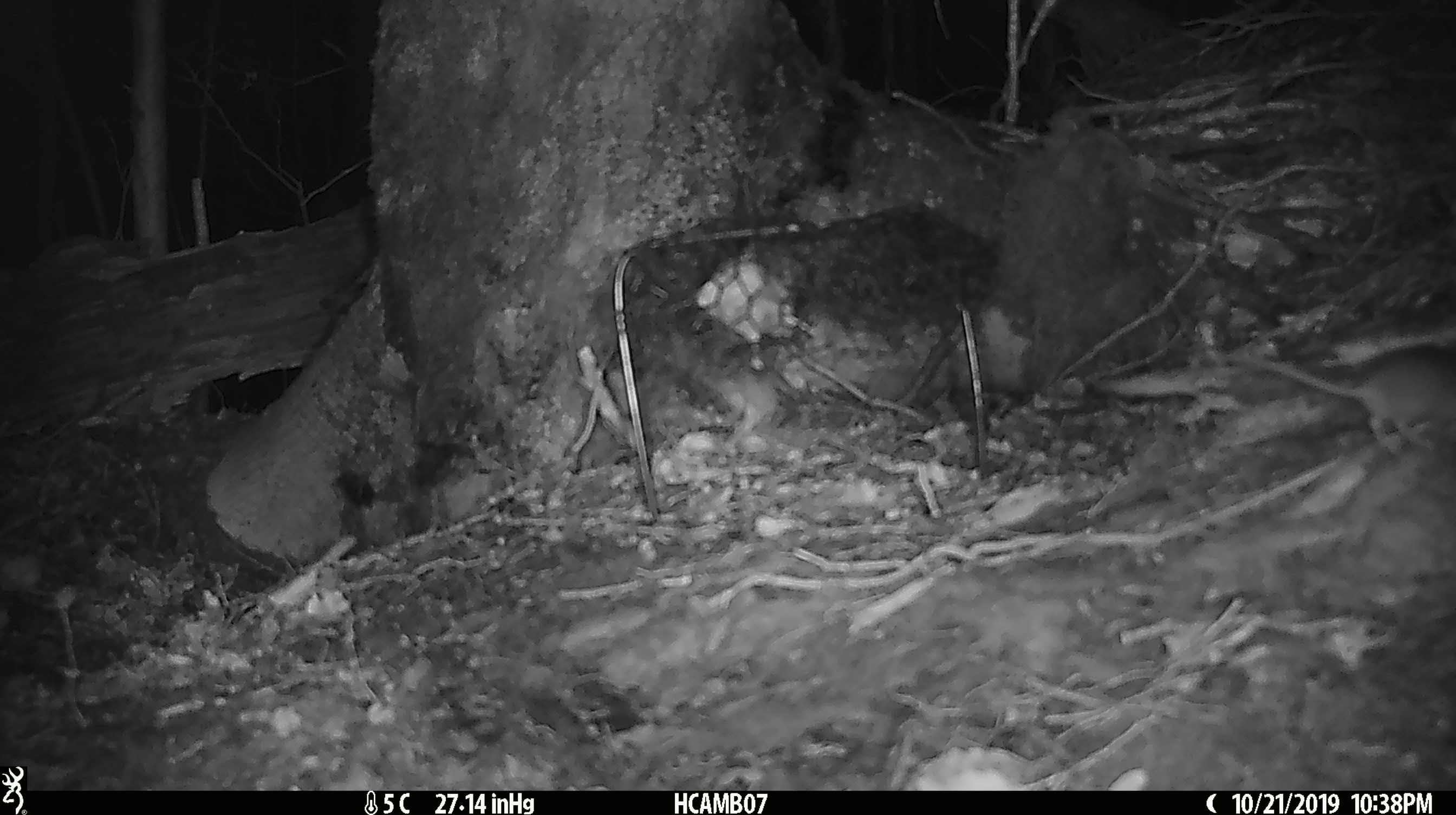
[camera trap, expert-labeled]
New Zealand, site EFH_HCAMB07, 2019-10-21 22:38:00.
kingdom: Animalia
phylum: Chordata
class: Mammalia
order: Rodentia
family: Muridae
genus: Mus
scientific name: Mus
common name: mouse